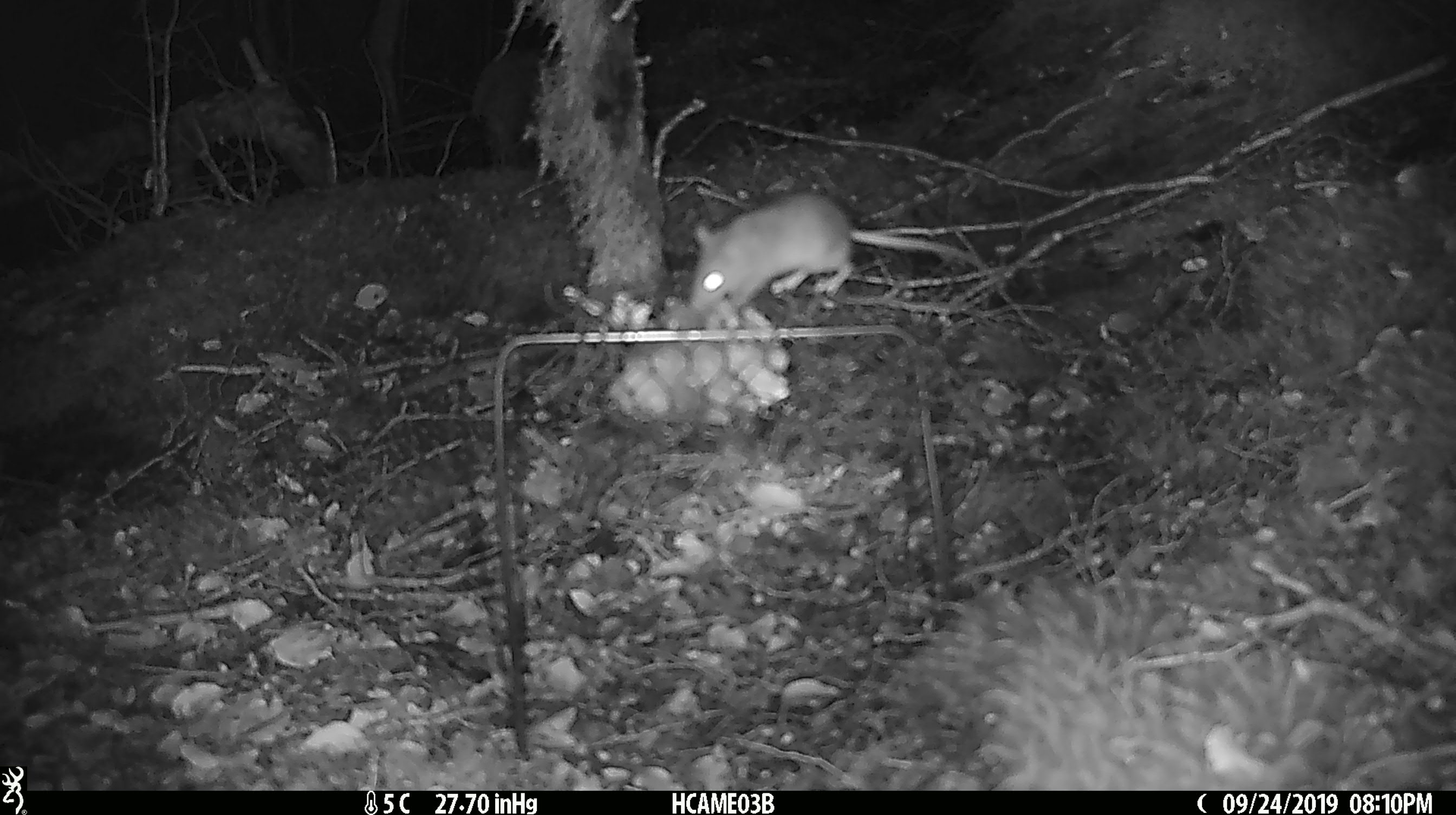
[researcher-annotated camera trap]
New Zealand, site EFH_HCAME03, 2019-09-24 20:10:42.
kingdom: Animalia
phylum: Chordata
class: Mammalia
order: Rodentia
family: Muridae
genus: Mus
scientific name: Mus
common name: mouse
Mouse (Mus).